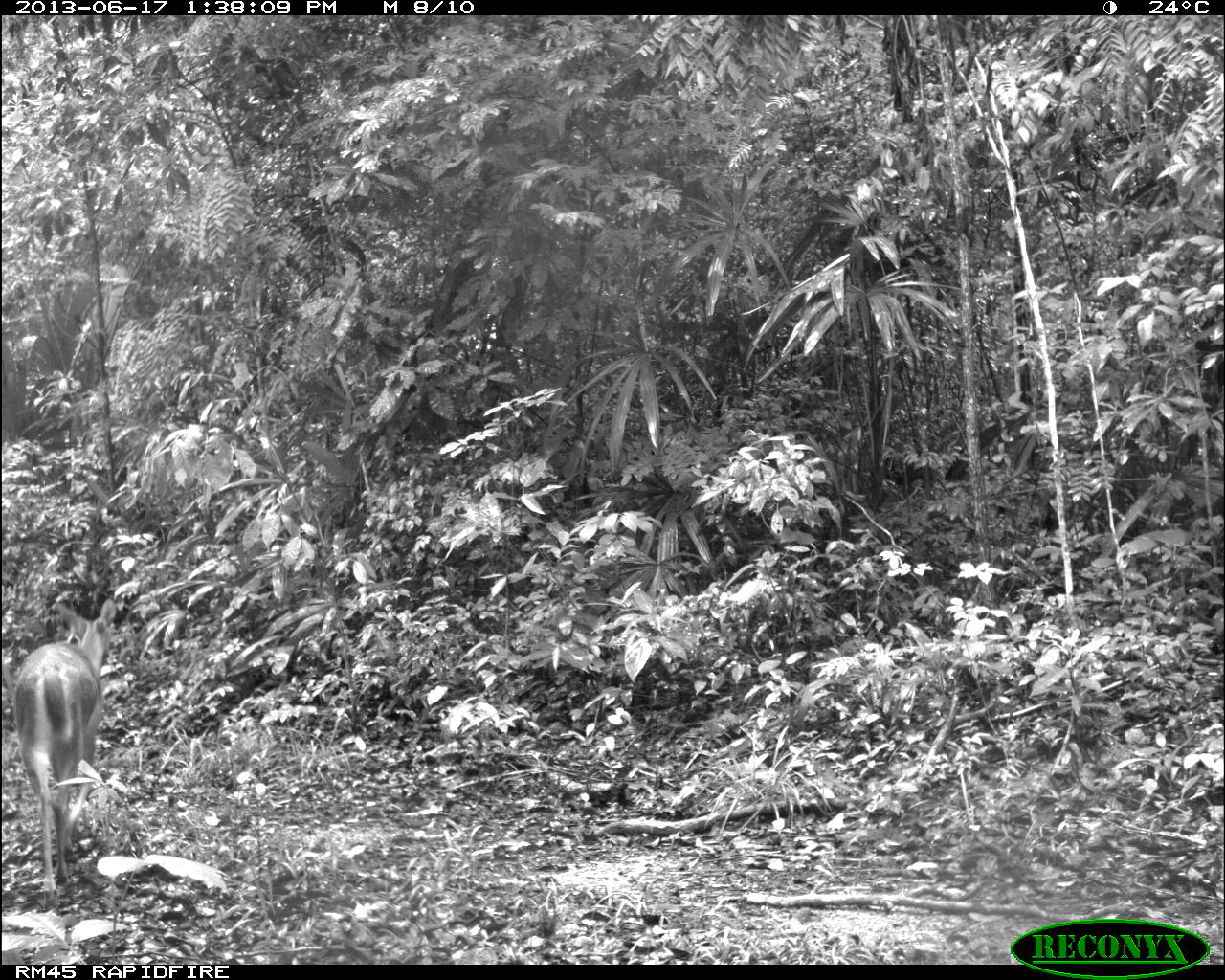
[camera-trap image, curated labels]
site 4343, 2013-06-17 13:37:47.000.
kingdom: Animalia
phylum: Chordata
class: Mammalia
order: Artiodactyla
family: Cervidae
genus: Odocoileus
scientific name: Odocoileus virginianus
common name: white-tailed deer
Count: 2.